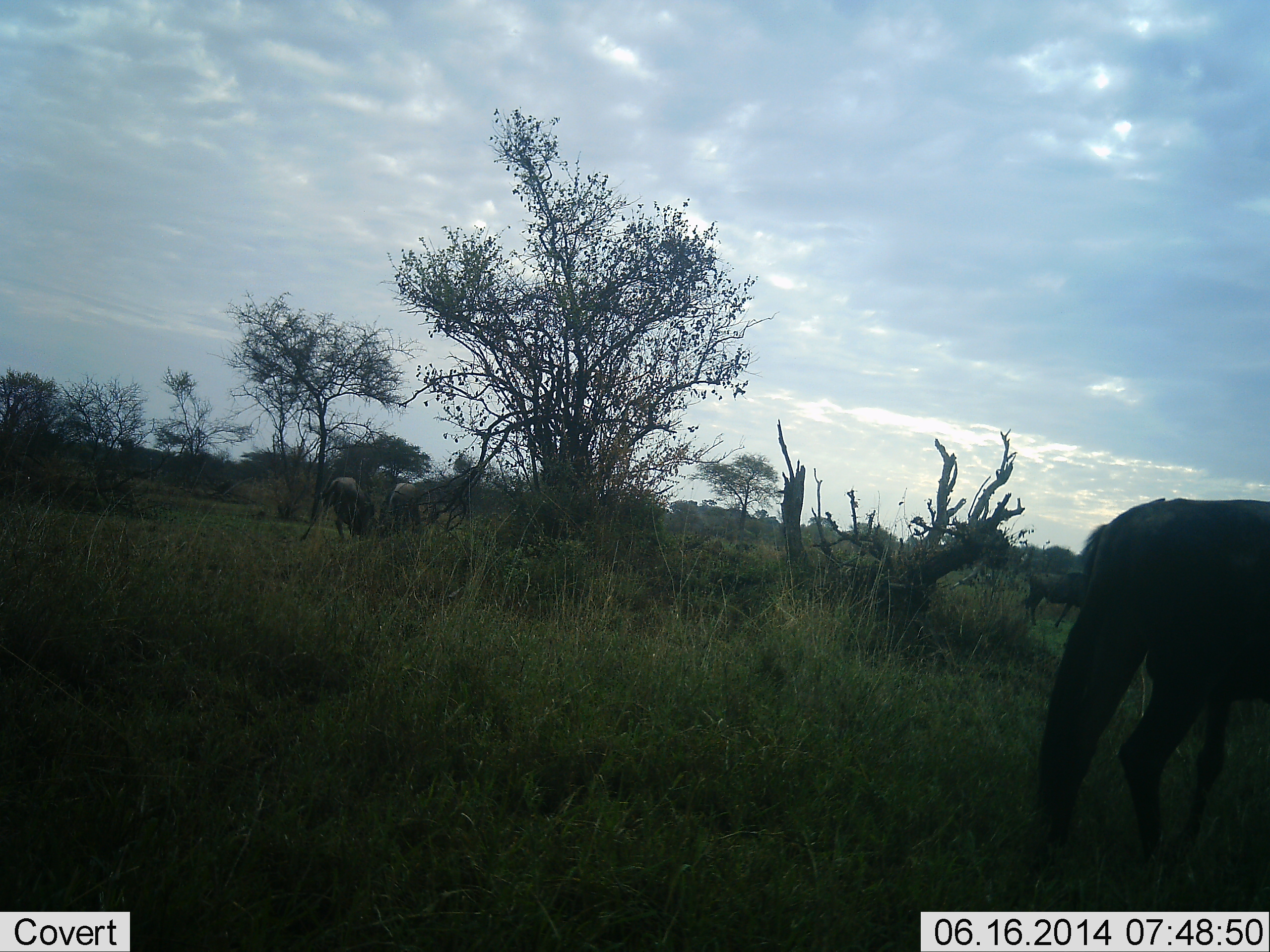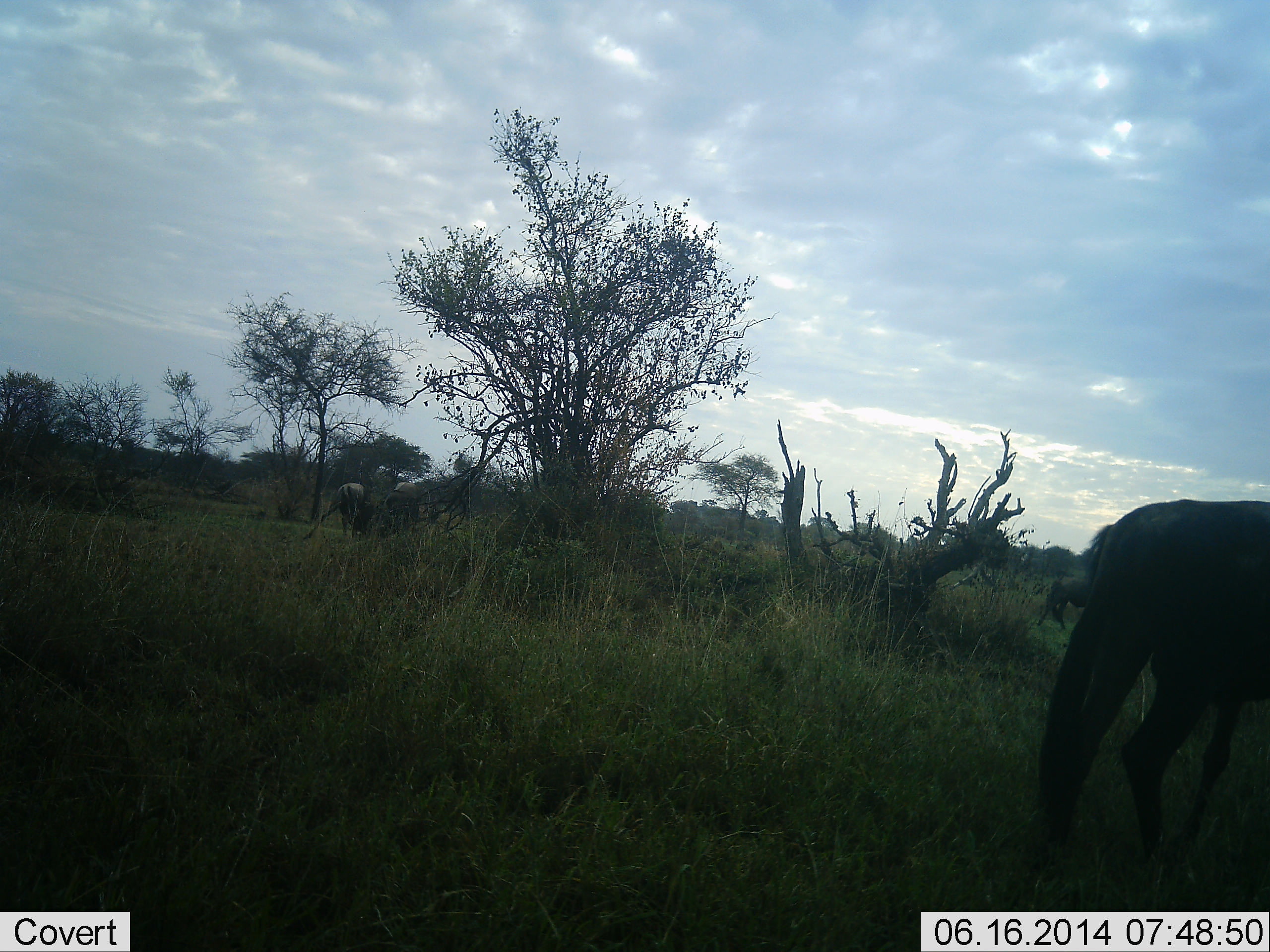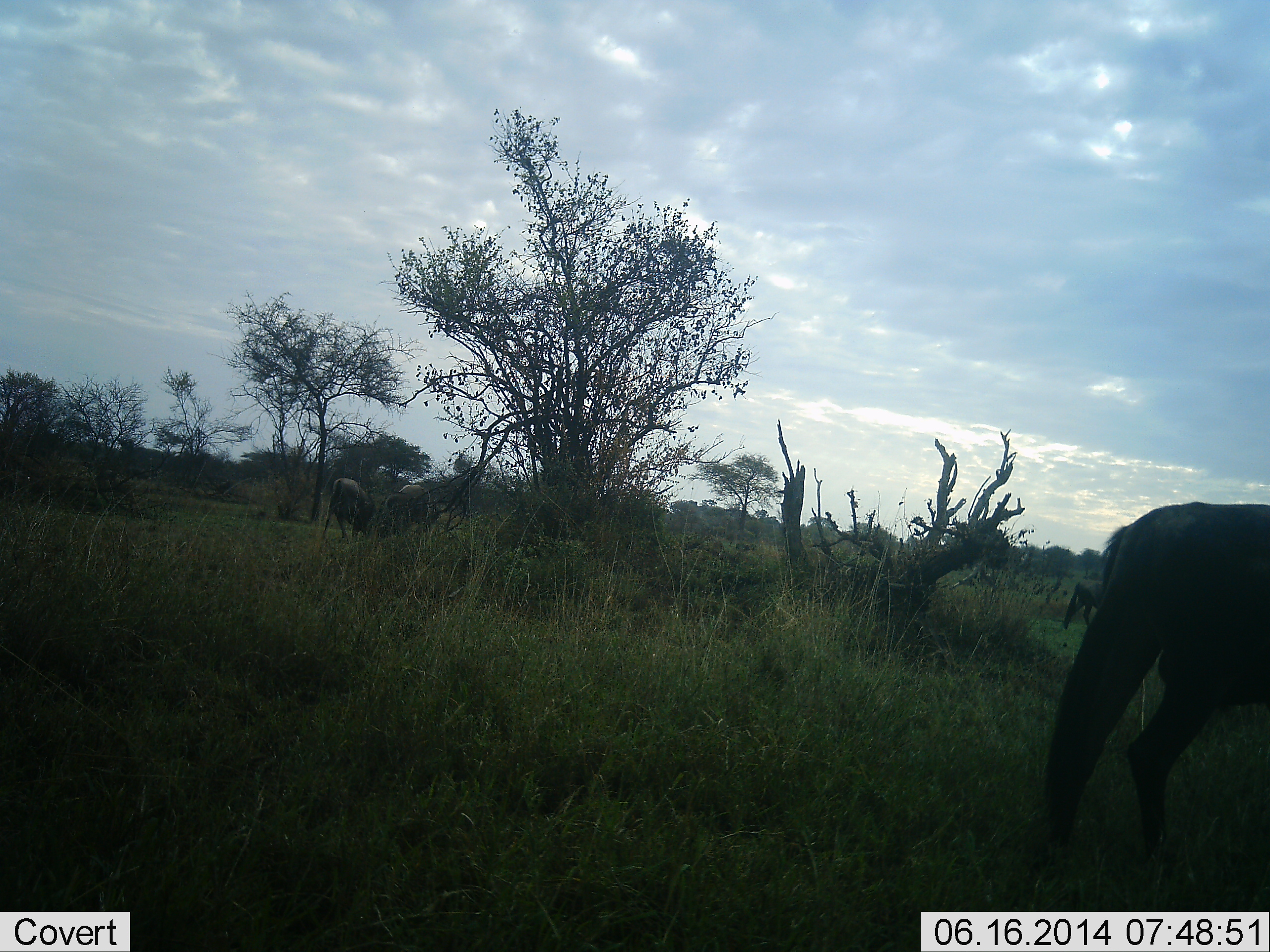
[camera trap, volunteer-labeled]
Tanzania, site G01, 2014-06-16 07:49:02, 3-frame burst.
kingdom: Animalia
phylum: Chordata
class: Mammalia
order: Artiodactyla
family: Bovidae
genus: Connochaetes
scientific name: Connochaetes taurinus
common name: blue wildebeest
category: wildebeest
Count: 4.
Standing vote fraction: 30%.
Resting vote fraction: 0%.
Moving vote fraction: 30%.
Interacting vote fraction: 50%.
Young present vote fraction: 0%.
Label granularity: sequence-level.